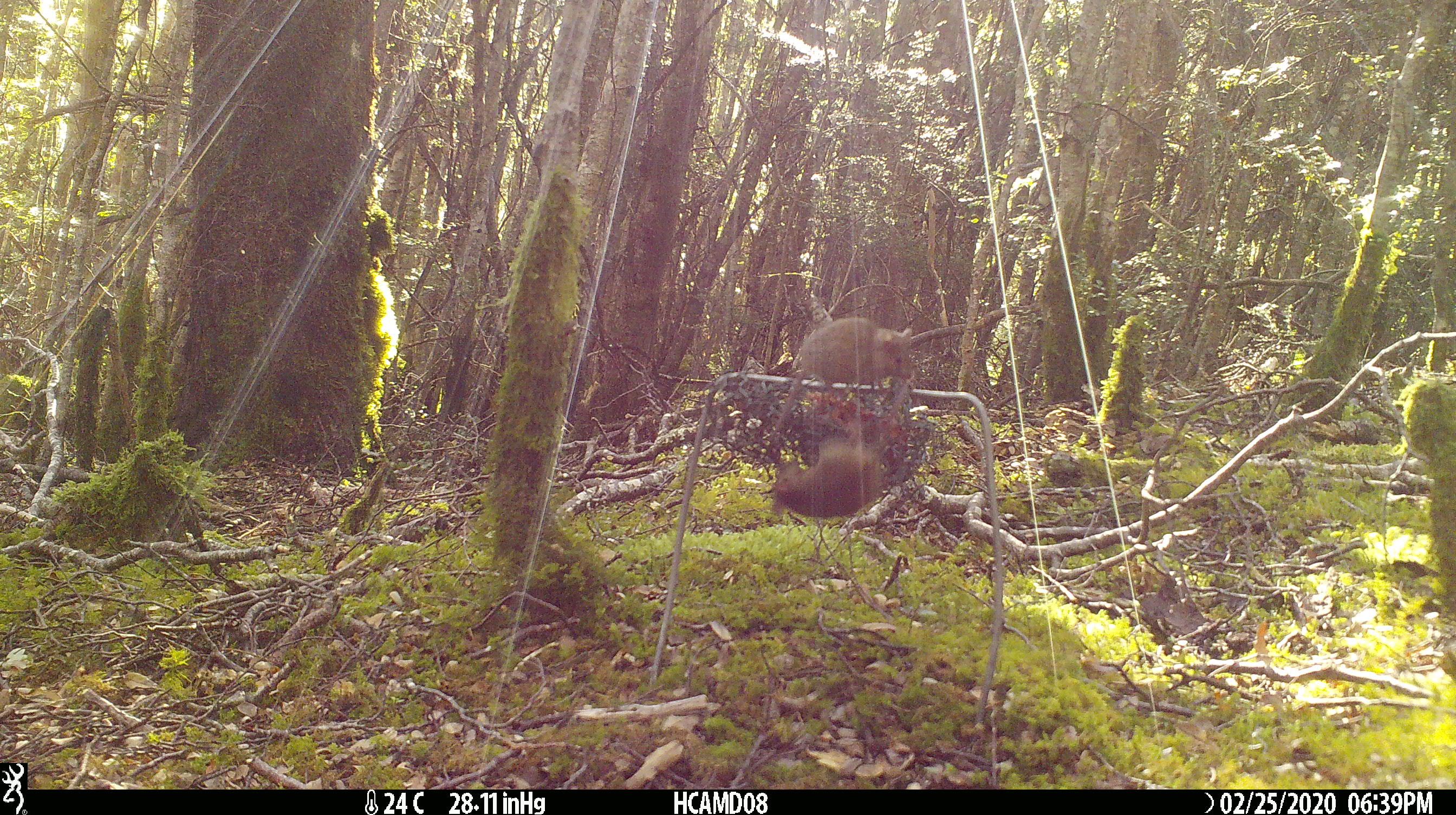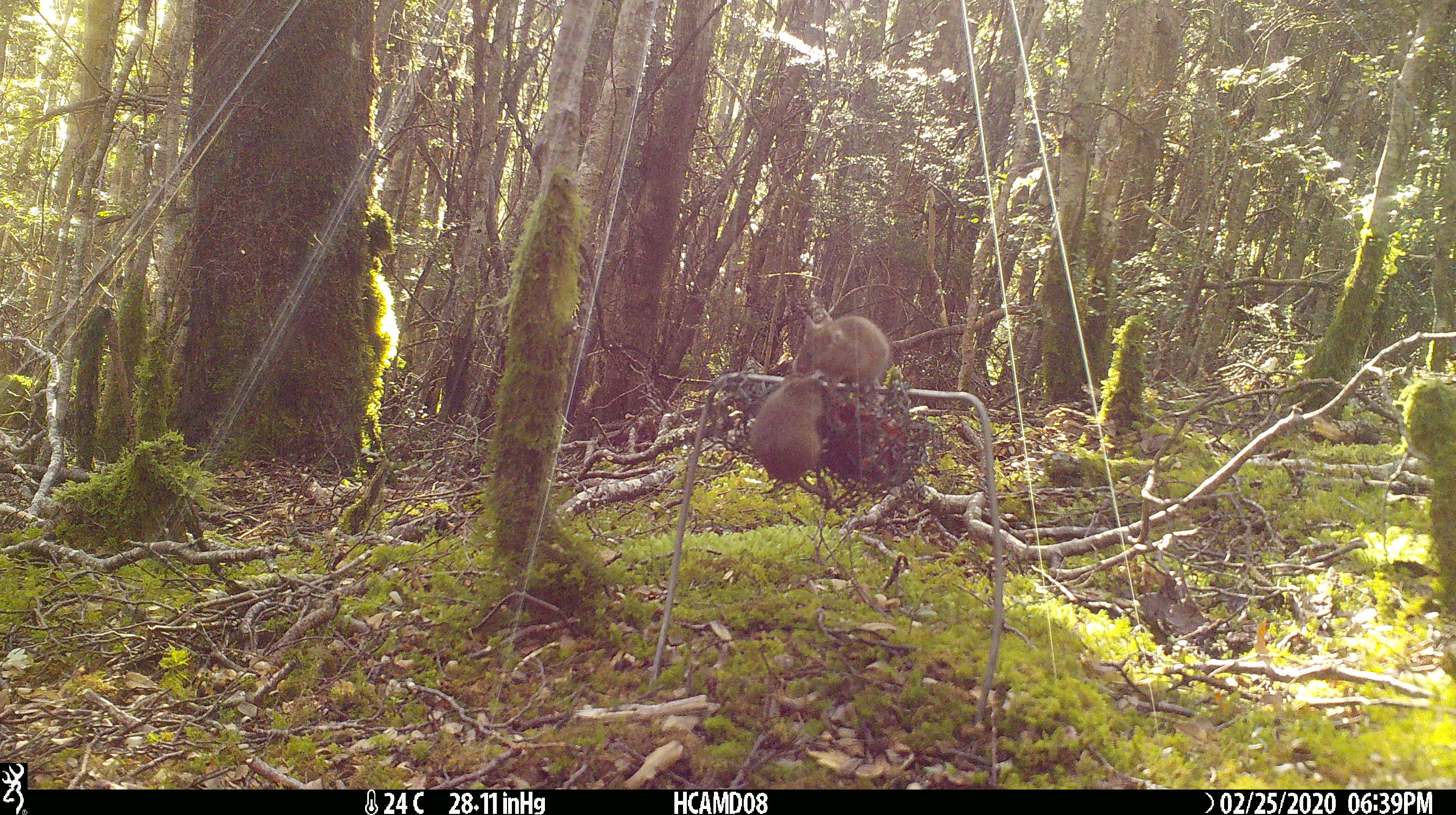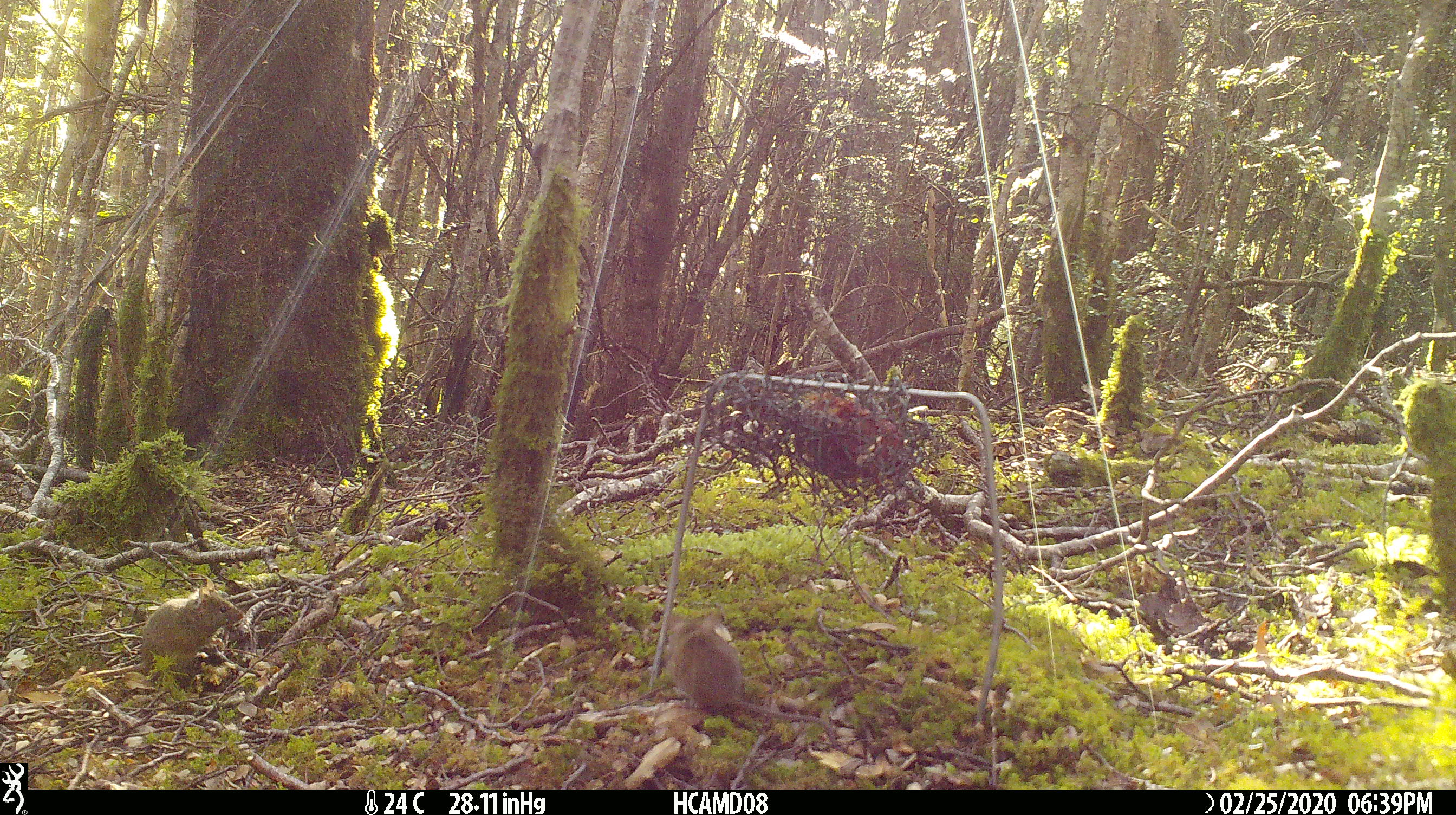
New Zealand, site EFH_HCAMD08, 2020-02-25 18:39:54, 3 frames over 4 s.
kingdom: Animalia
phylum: Chordata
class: Mammalia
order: Rodentia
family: Muridae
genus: Mus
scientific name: Mus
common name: mouse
Mouse (Mus).